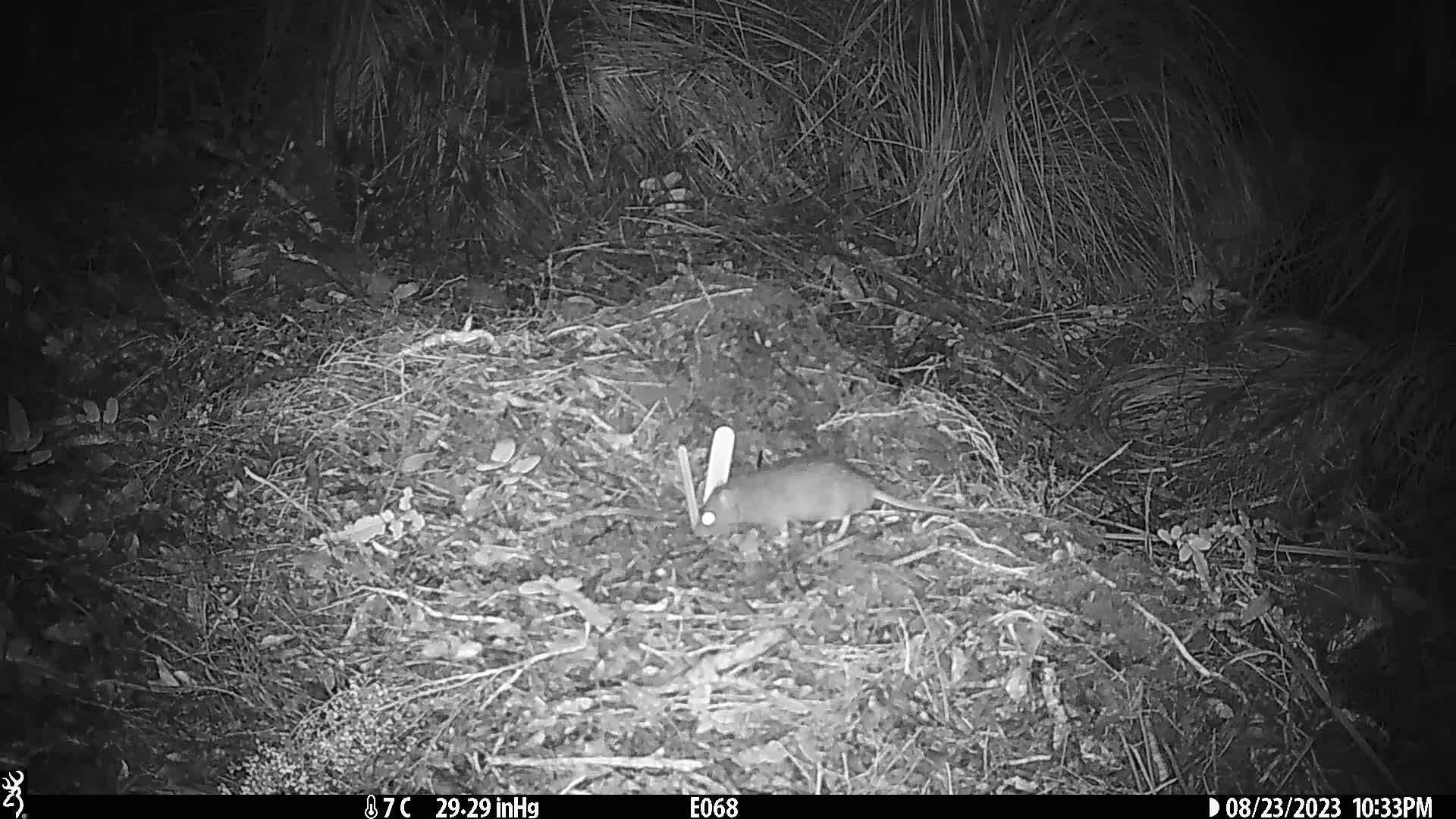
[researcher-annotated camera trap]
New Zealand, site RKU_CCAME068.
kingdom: Animalia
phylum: Chordata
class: Mammalia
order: Rodentia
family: Muridae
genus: Rattus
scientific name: Rattus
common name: rat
Rat (Rattus).